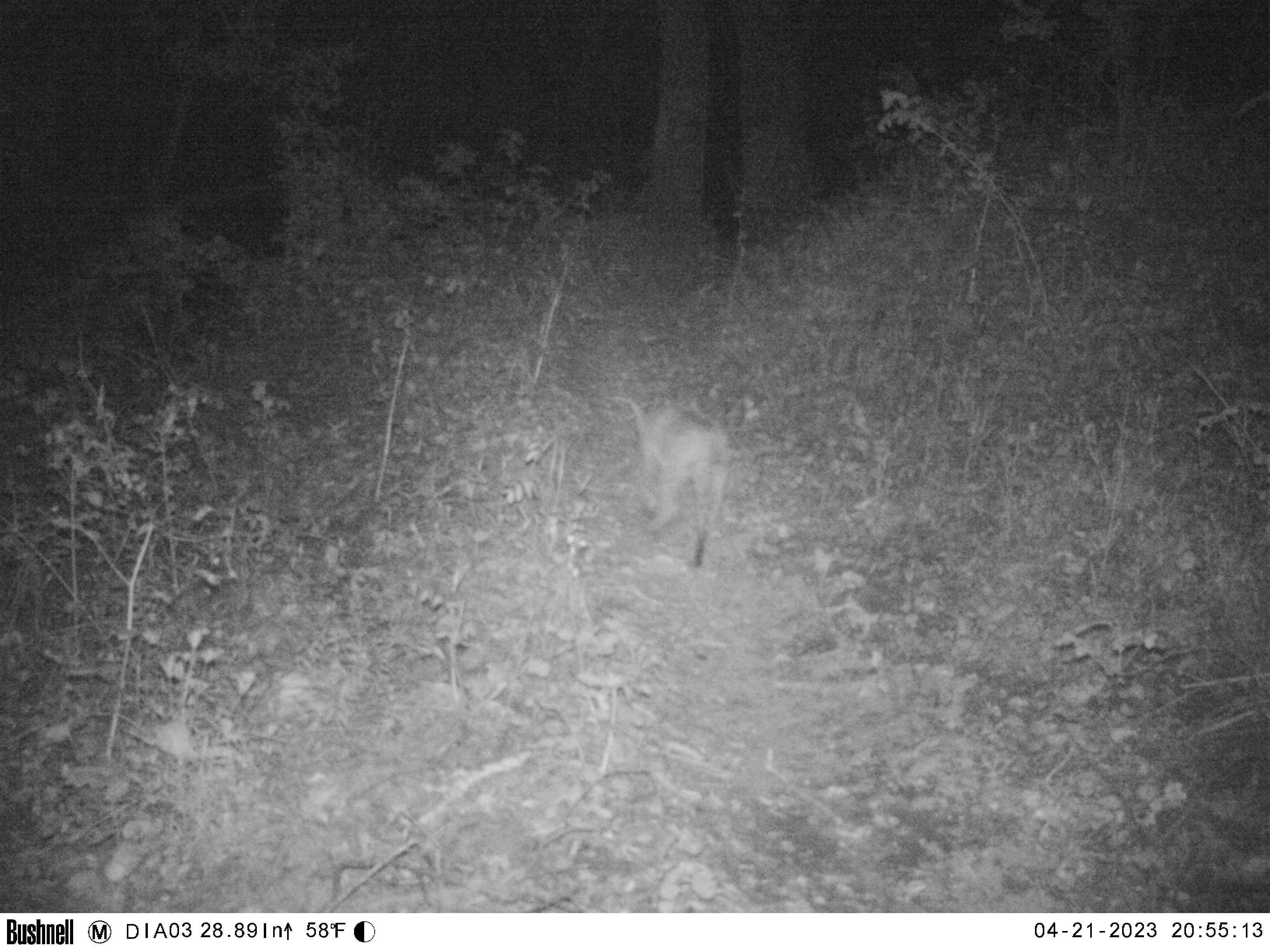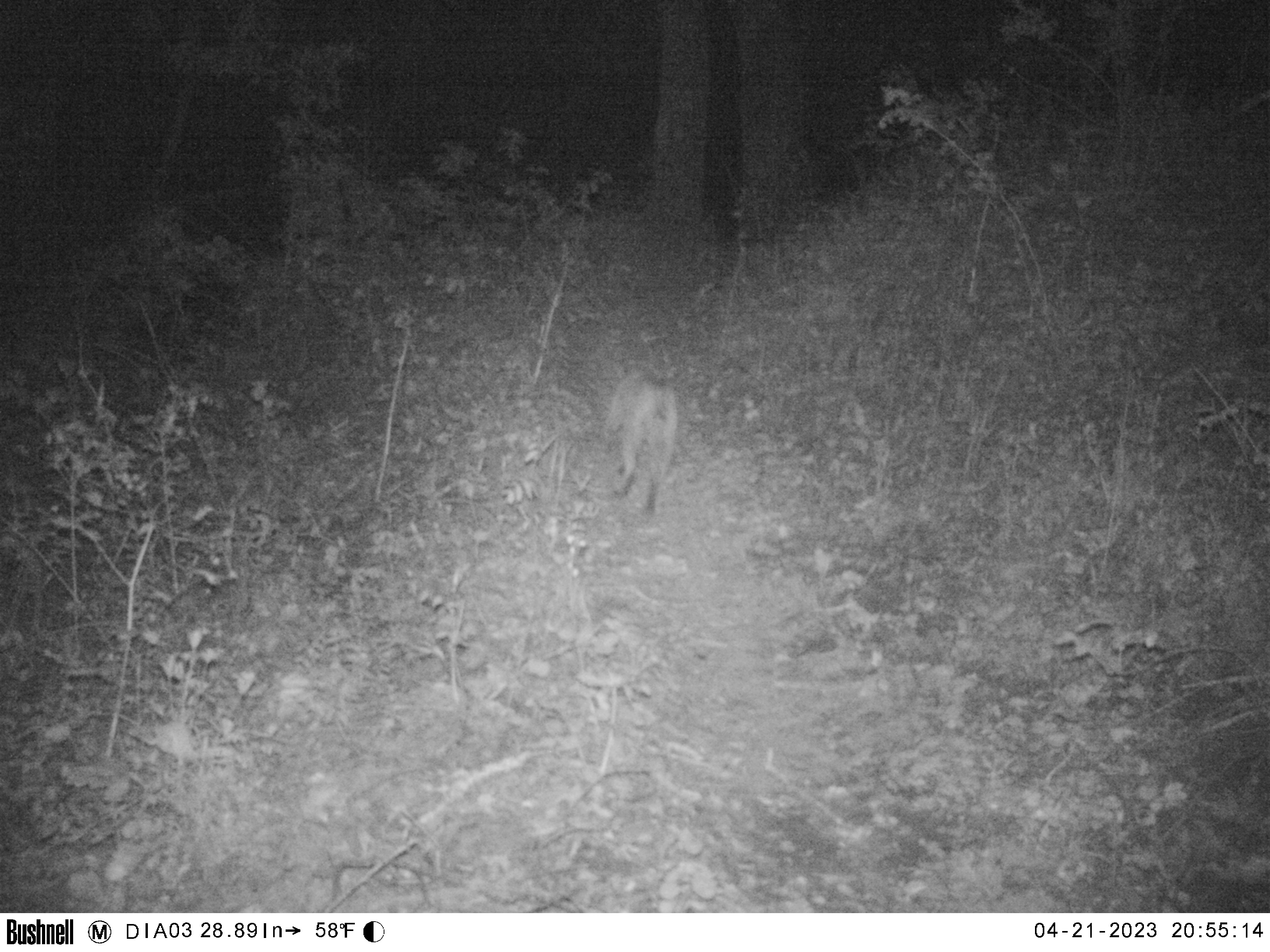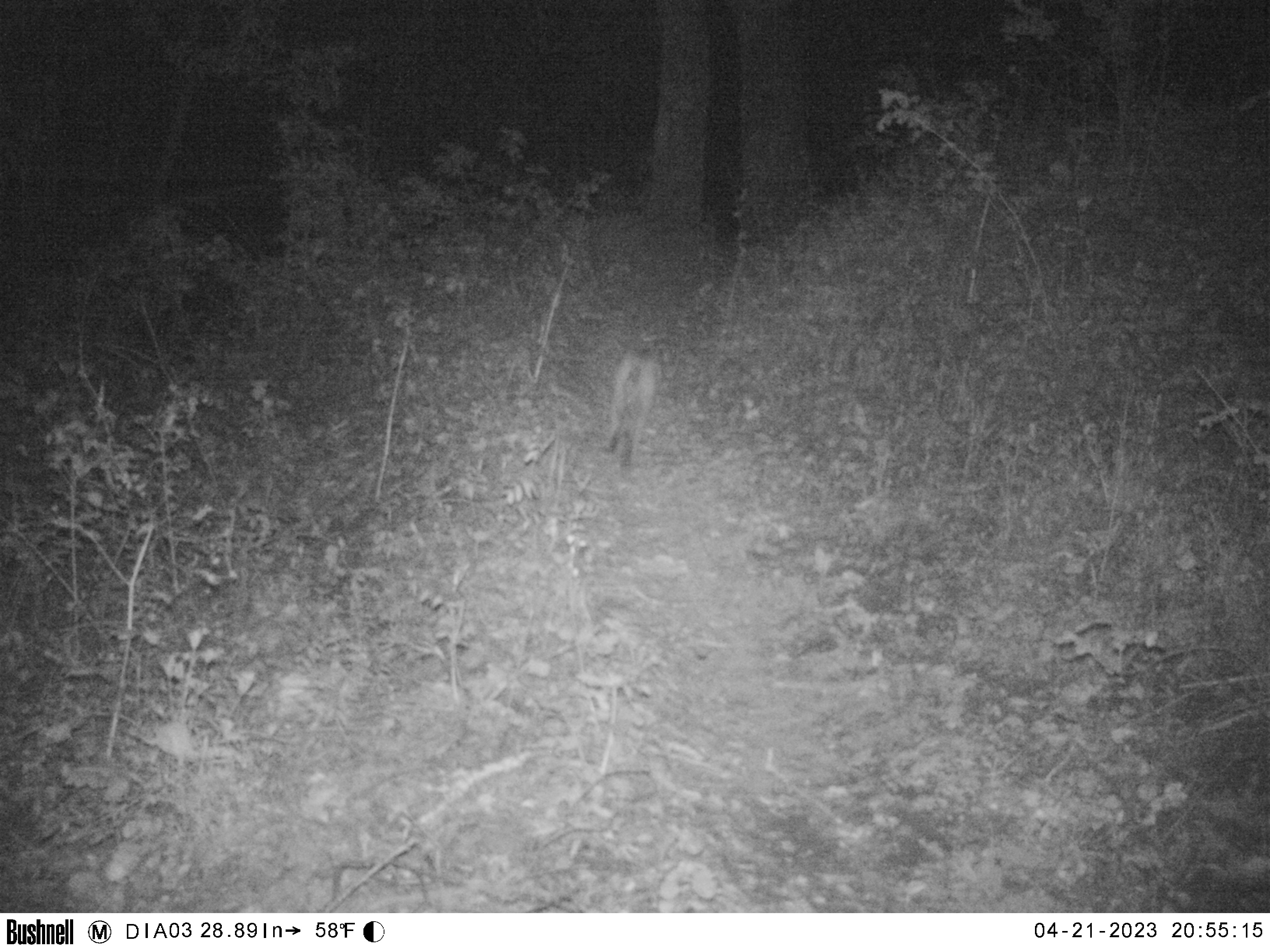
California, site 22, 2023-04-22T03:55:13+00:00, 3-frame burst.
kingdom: Animalia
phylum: Chordata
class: Mammalia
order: Carnivora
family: Felidae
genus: Lynx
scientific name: Lynx rufus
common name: bobcat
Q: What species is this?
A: Bobcat (Lynx rufus).